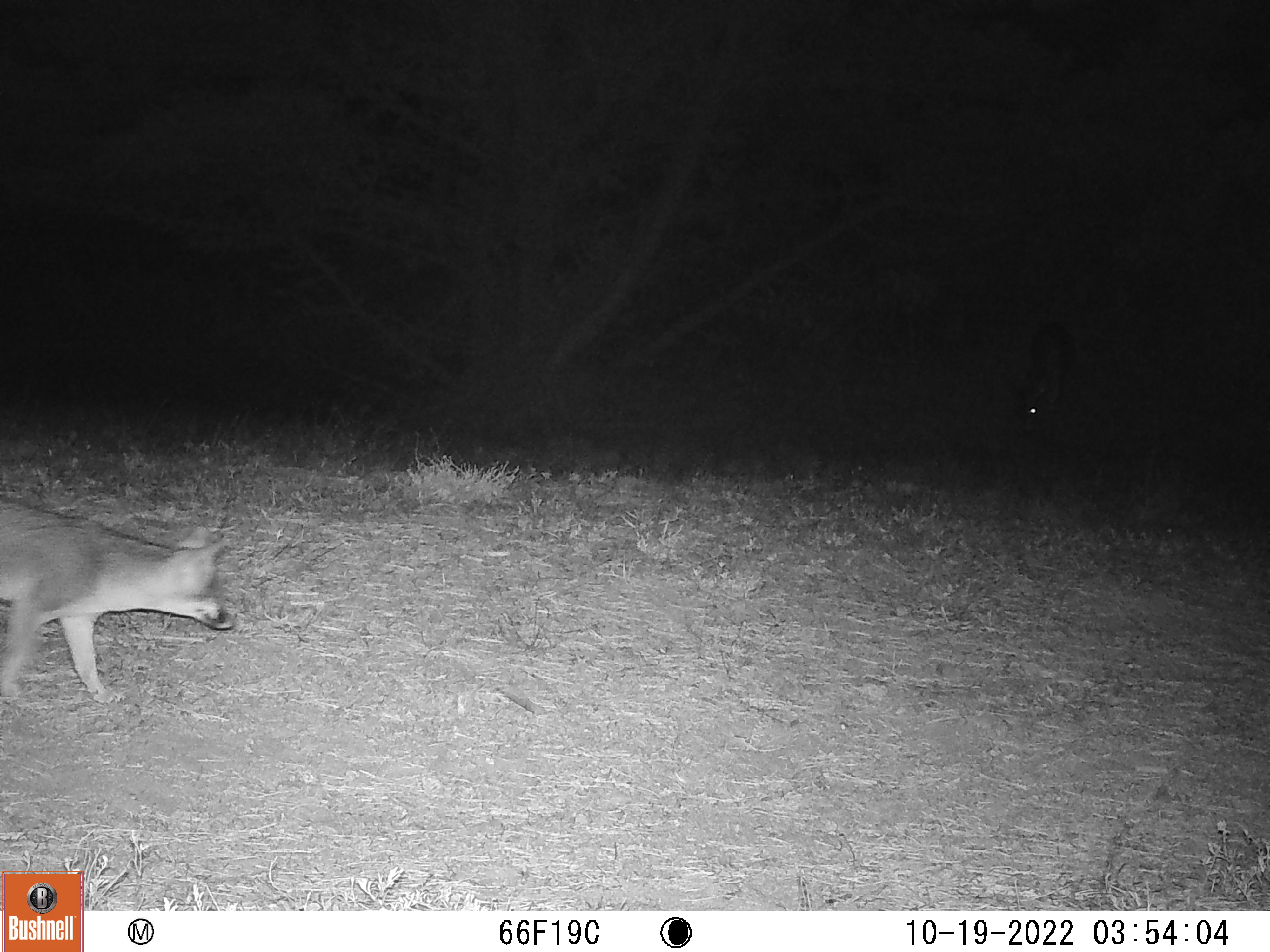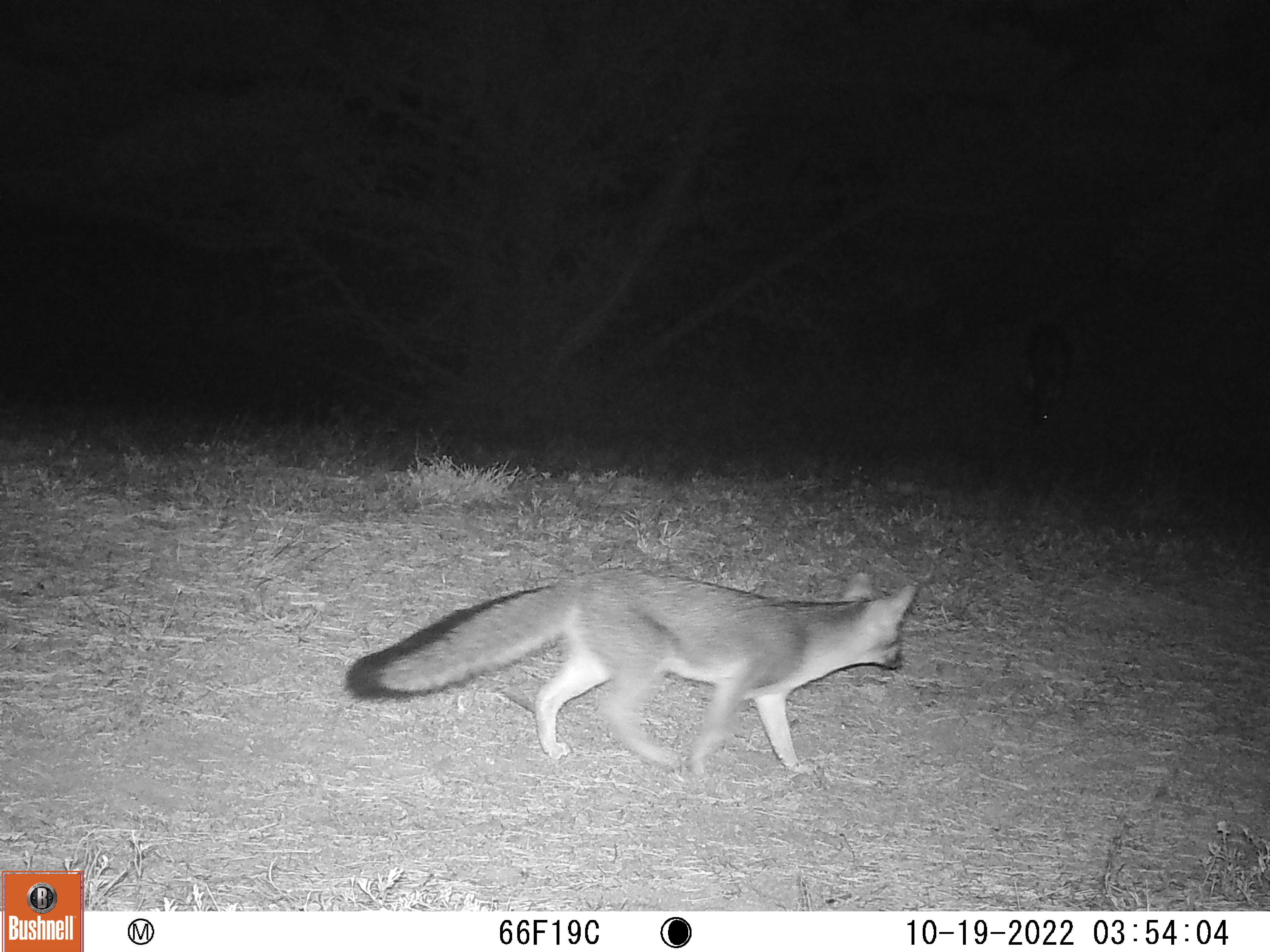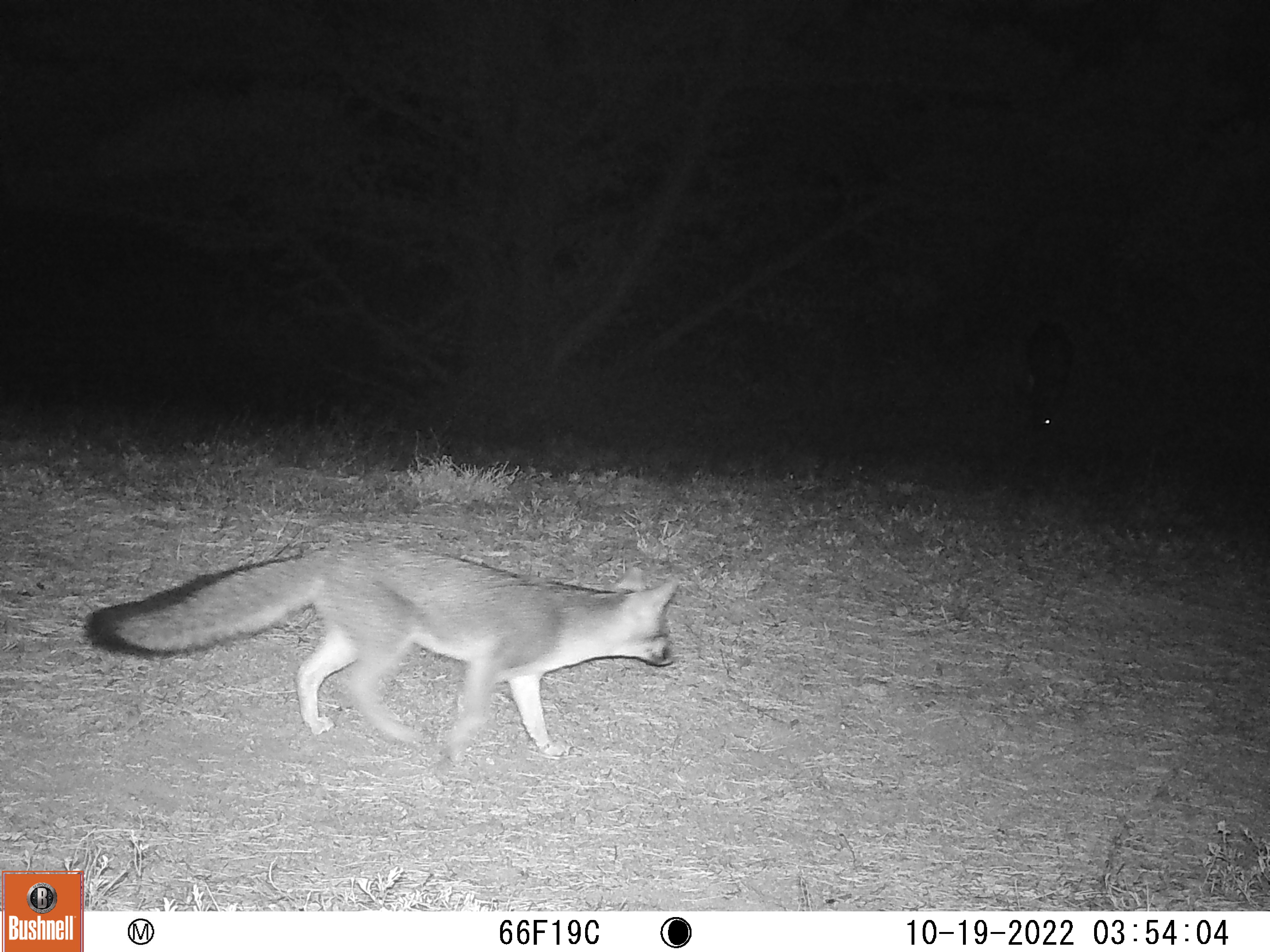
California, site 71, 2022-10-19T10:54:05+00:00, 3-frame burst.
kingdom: Animalia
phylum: Chordata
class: Mammalia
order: Carnivora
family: Canidae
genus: Urocyon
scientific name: Urocyon cinereoargenteus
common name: gray fox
Gray fox (Urocyon cinereoargenteus).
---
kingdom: Animalia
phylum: Chordata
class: Mammalia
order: Carnivora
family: Canidae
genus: Canis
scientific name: Canis latrans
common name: coyote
Coyote (Canis latrans).